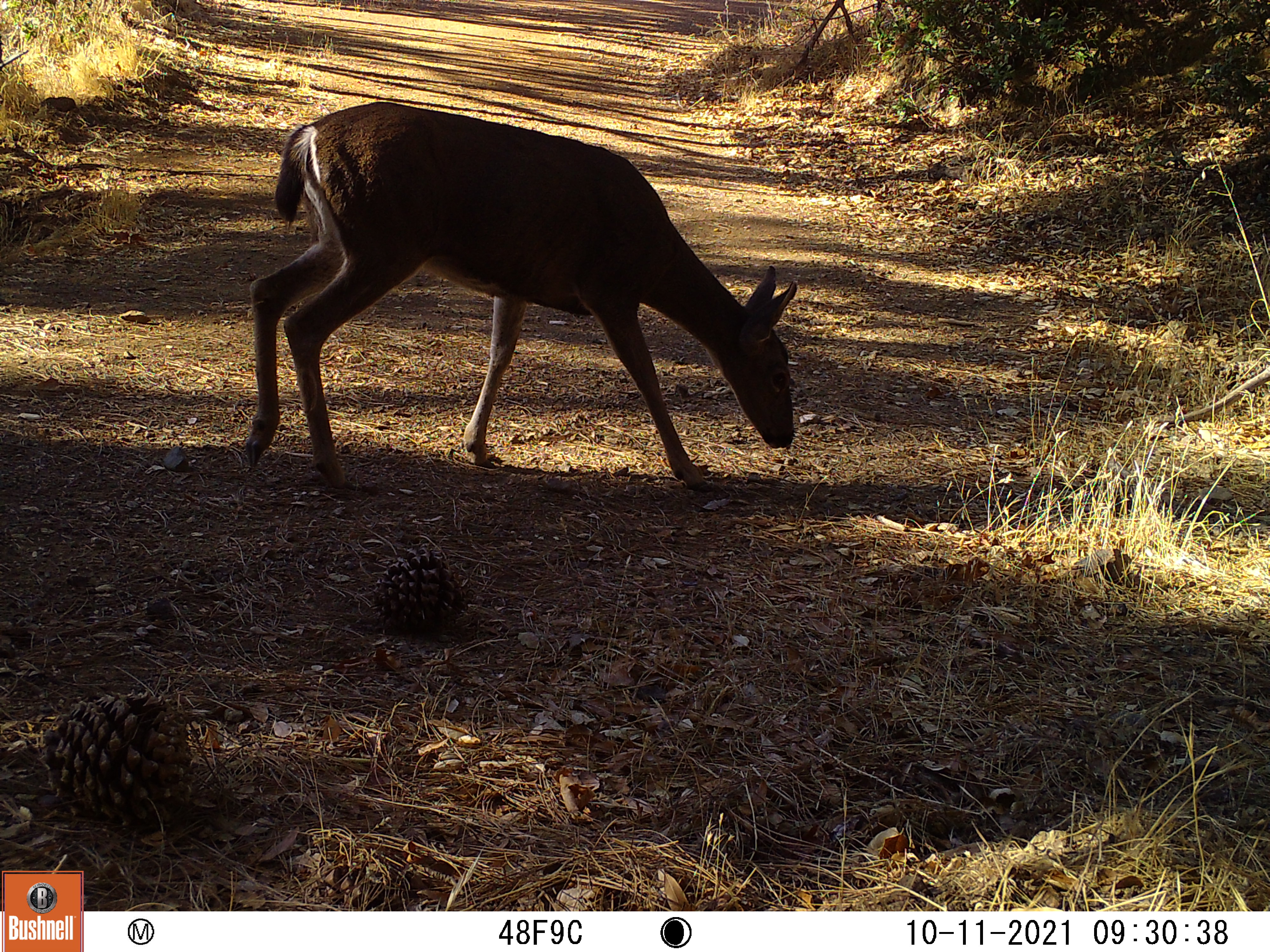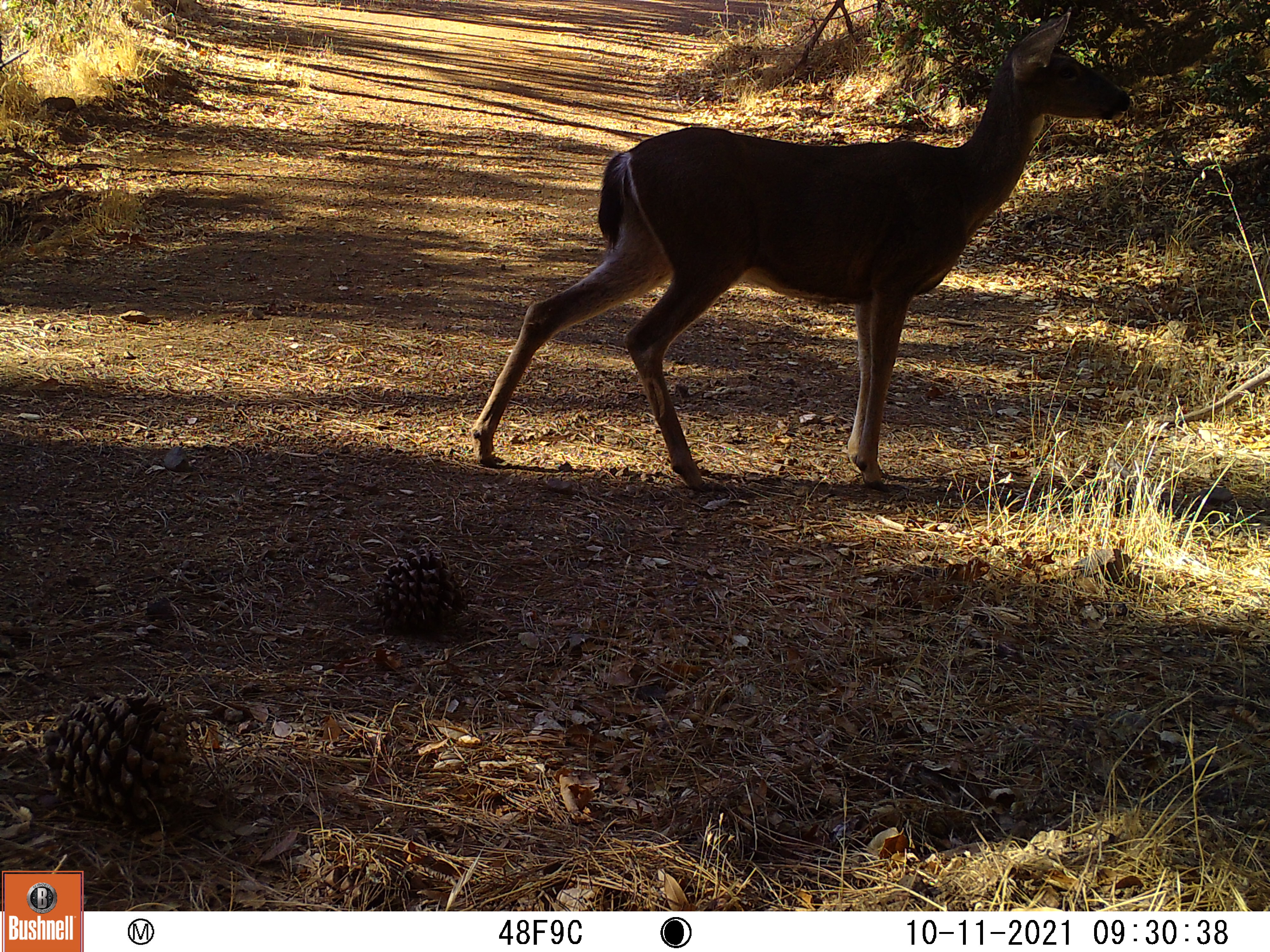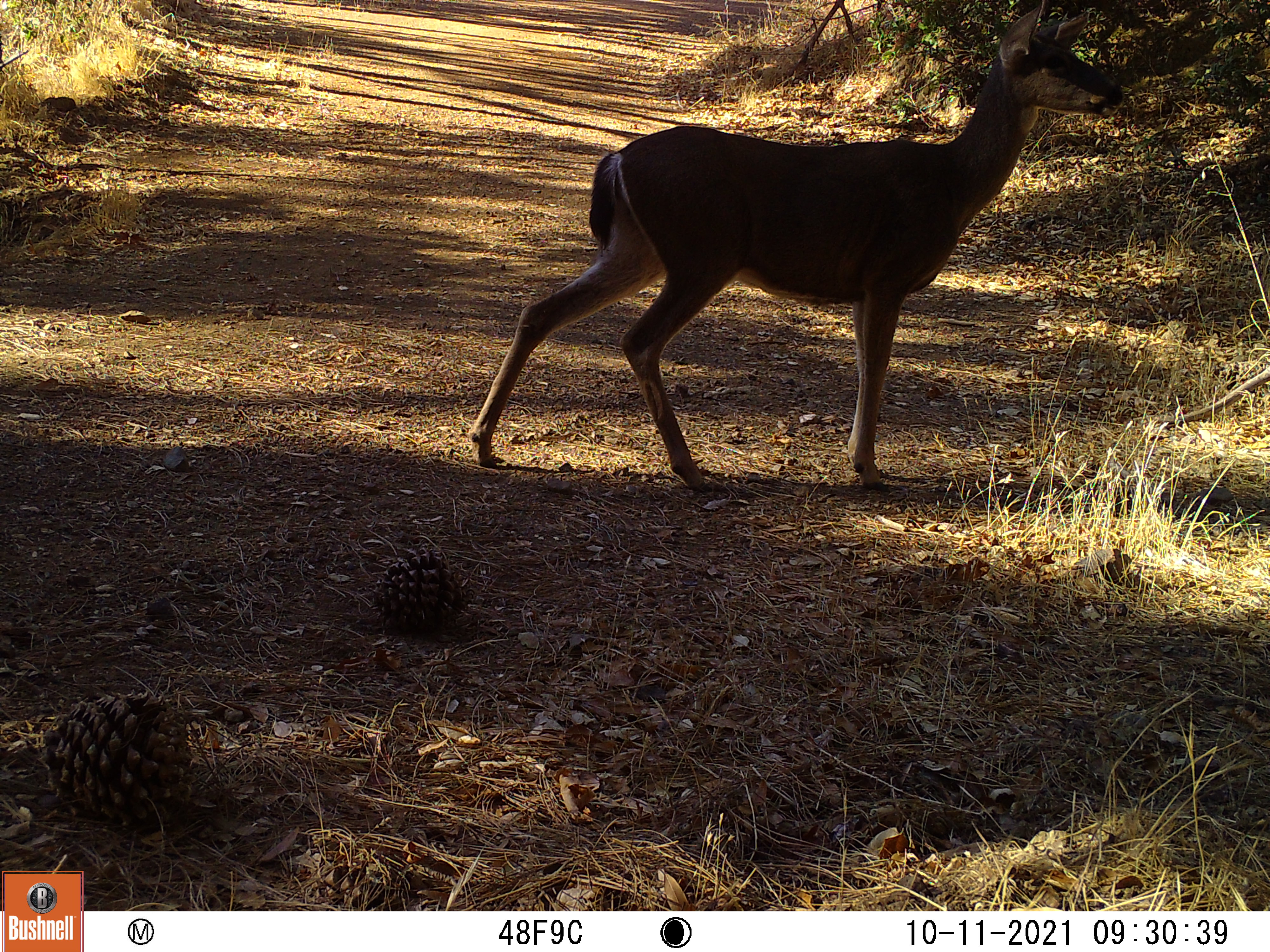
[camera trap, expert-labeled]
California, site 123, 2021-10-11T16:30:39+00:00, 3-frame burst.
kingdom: Animalia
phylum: Chordata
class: Mammalia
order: Artiodactyla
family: Cervidae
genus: Odocoileus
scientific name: Odocoileus hemionus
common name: mule deer